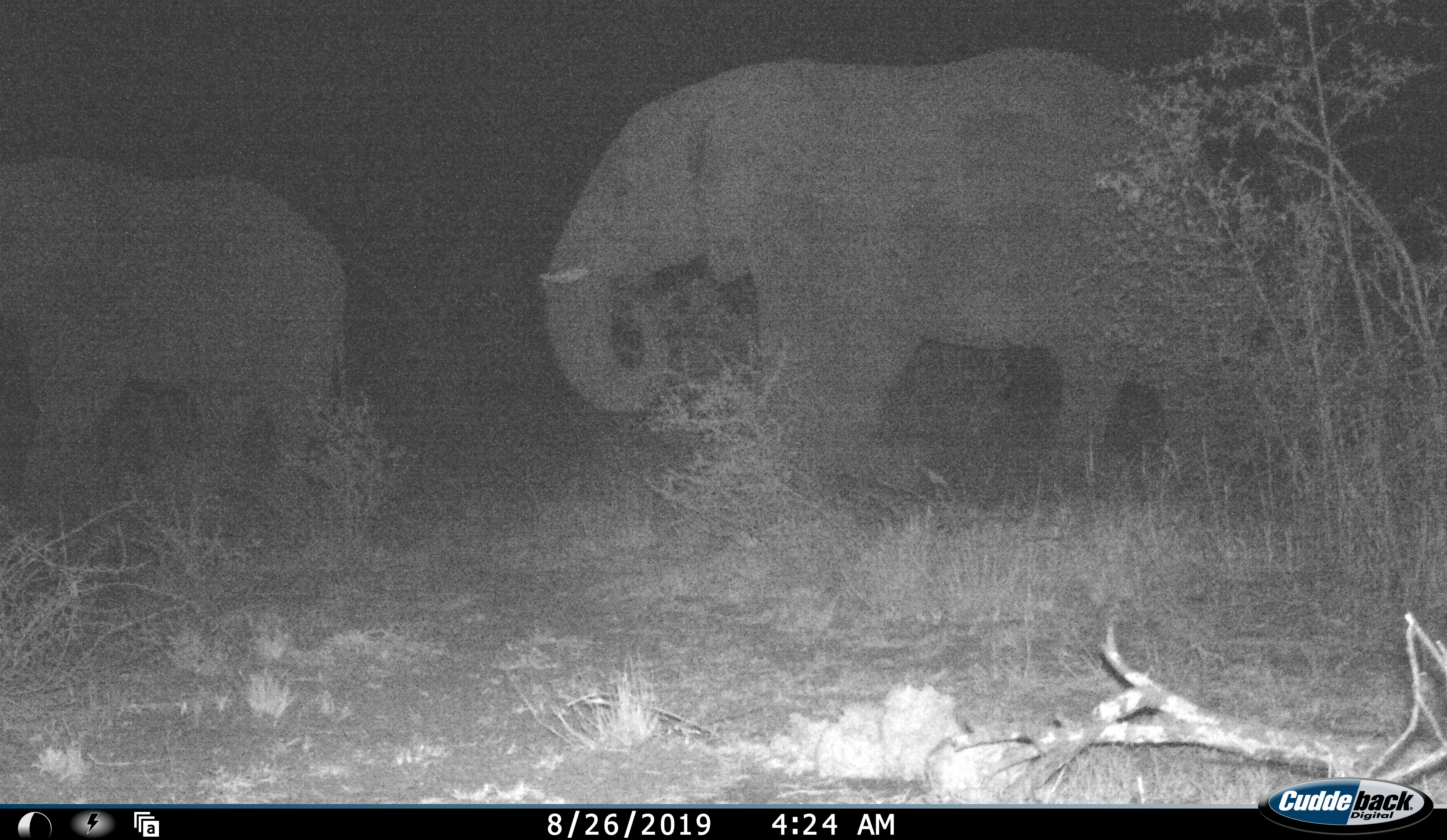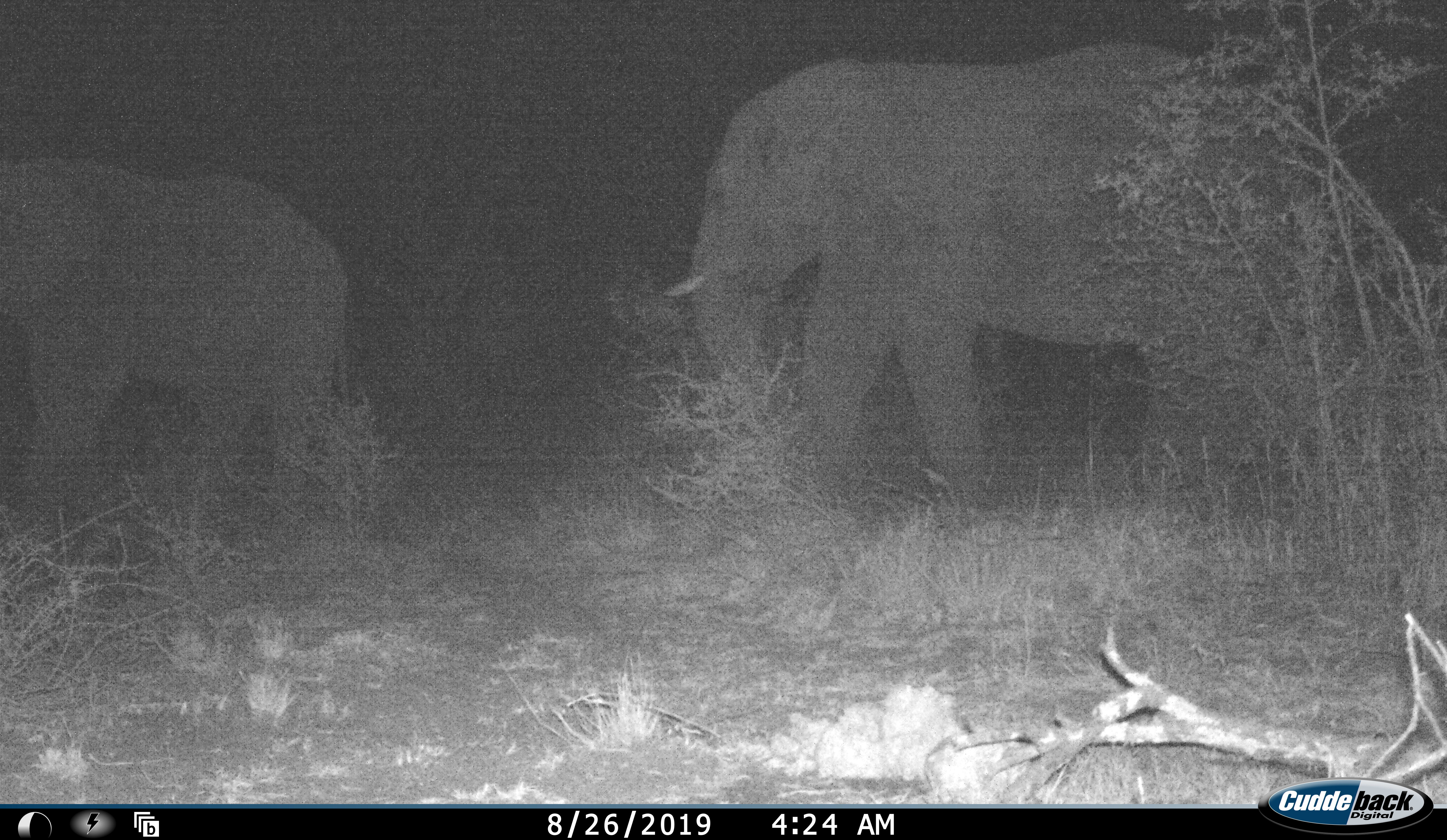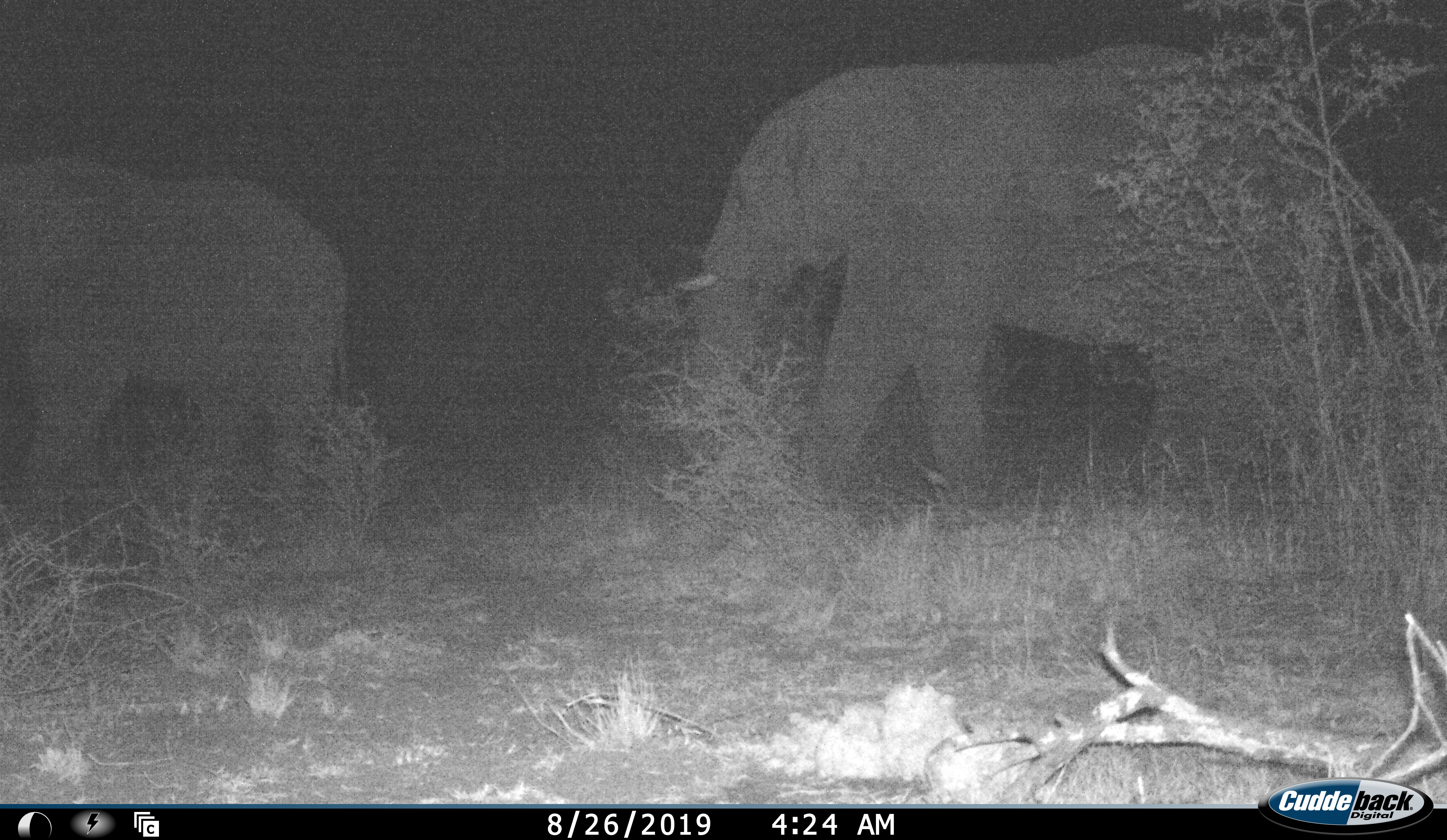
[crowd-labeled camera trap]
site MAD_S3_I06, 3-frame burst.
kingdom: Animalia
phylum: Chordata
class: Mammalia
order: Proboscidea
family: Elephantidae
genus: Loxodonta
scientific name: Loxodonta africana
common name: african bush elephant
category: elephant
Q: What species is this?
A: Elephant (african bush elephant) (Loxodonta africana).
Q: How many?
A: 2.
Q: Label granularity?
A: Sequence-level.